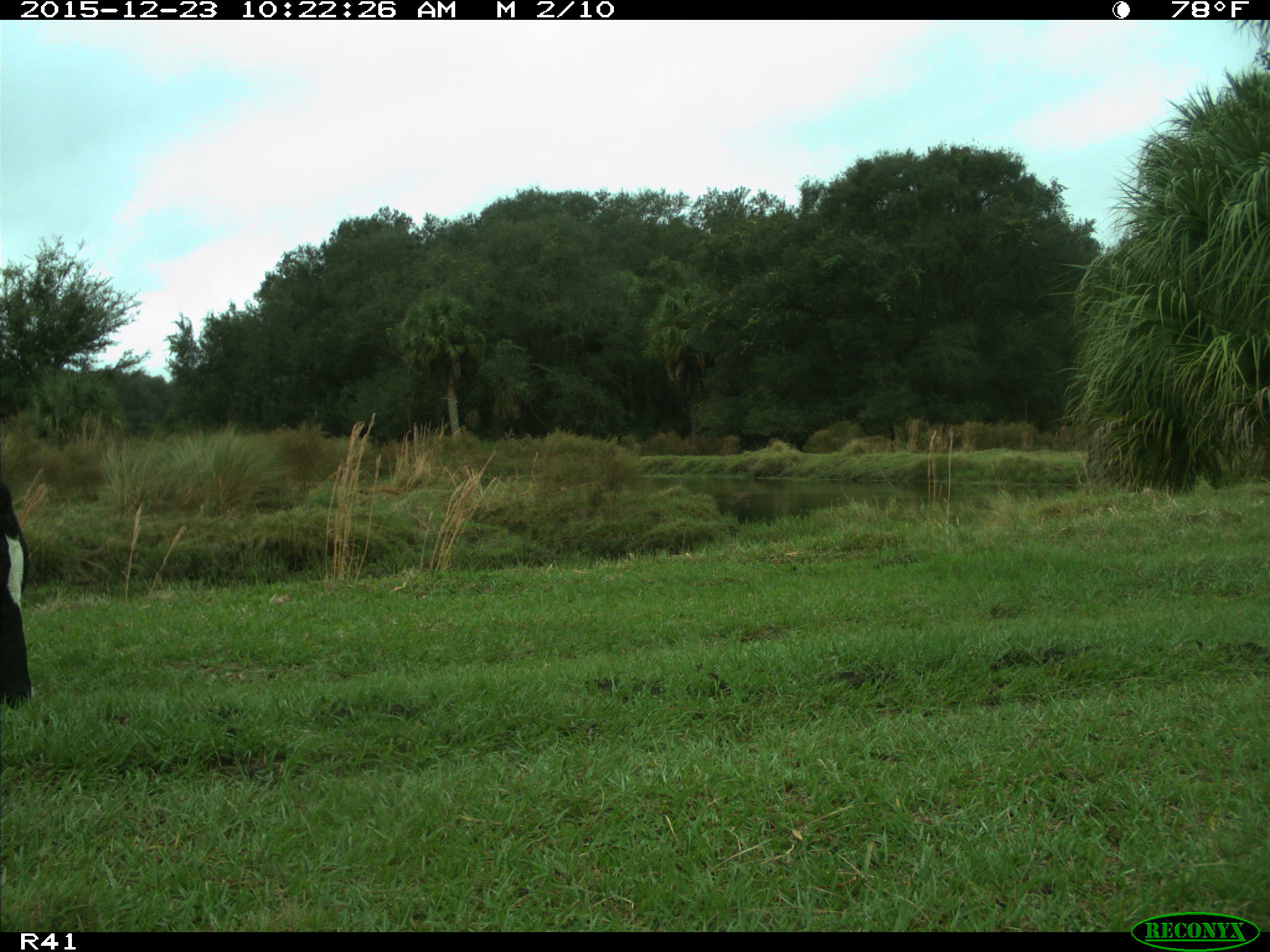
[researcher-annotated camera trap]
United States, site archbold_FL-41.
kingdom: Animalia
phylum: Chordata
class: Mammalia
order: Artiodactyla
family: Bovidae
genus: Bos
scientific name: Bos taurus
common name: domestic cow